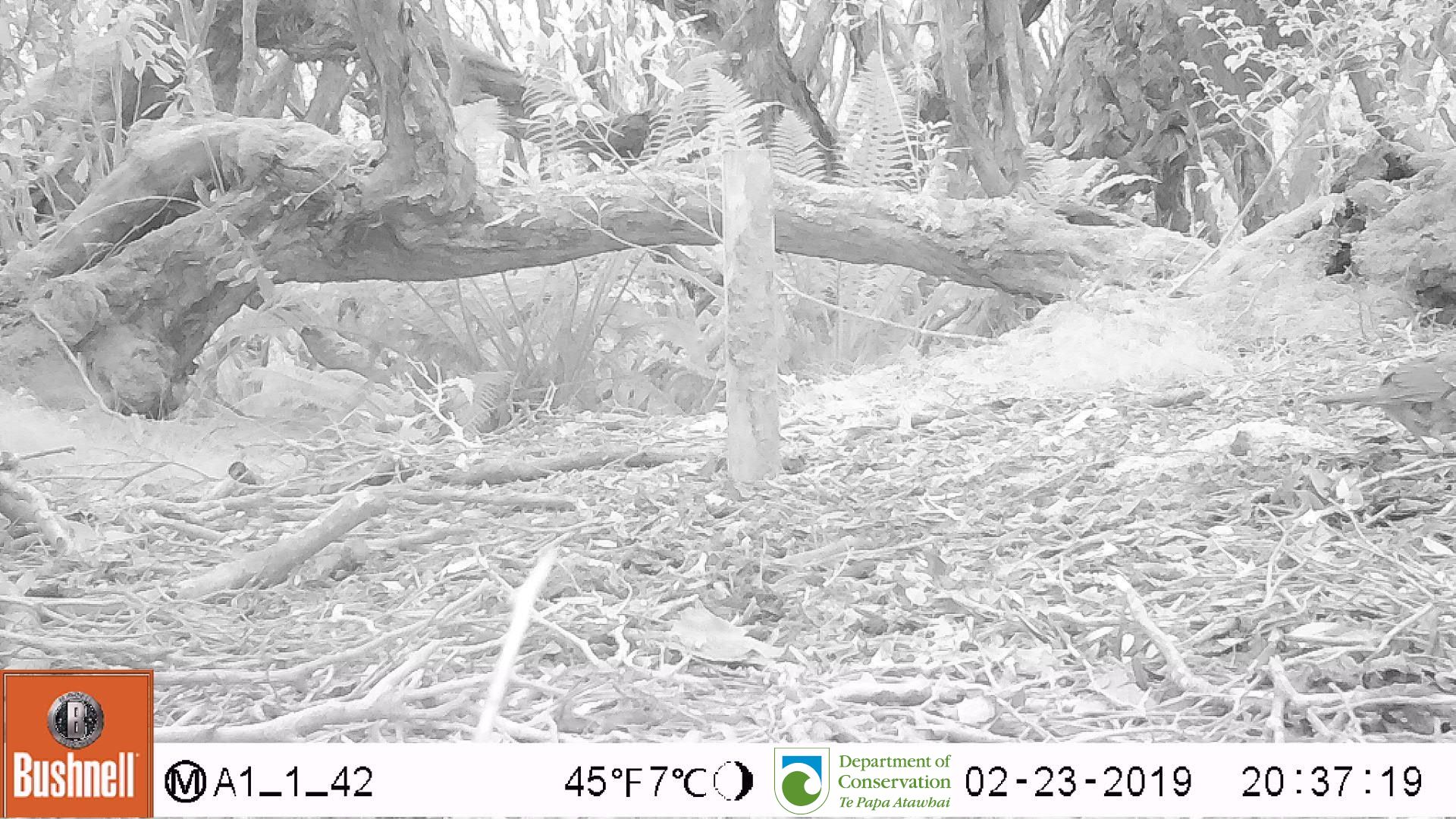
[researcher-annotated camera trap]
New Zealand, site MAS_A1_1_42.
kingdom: Animalia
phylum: Chordata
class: Aves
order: Passeriformes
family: Turdidae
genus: Turdus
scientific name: Turdus philomelos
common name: song thrush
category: thrush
Thrush (song thrush) (Turdus philomelos).